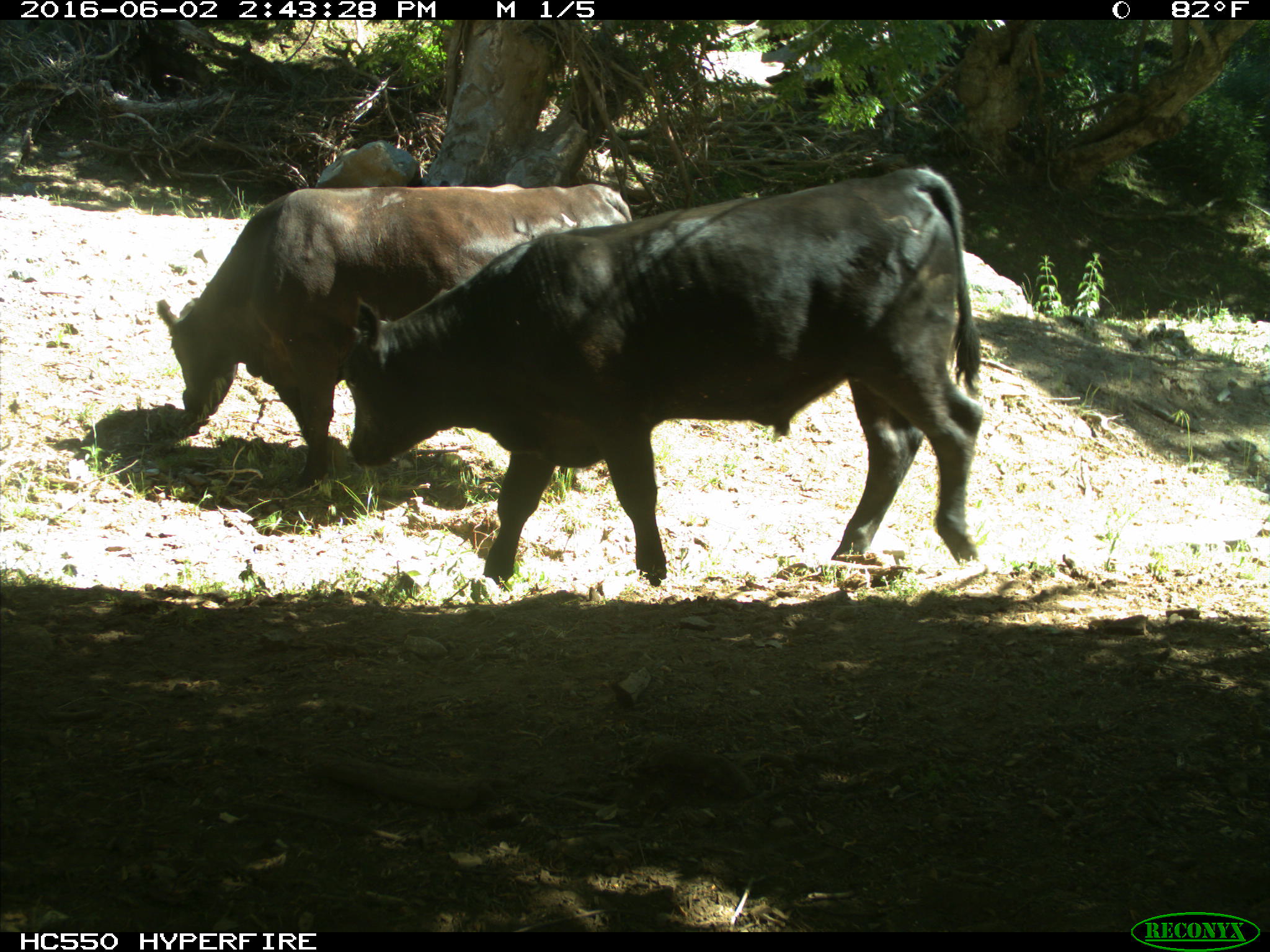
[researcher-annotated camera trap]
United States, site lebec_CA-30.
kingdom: Animalia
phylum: Chordata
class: Mammalia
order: Artiodactyla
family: Bovidae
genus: Bos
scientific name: Bos taurus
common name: domestic cow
Bos taurus (domestic cow).